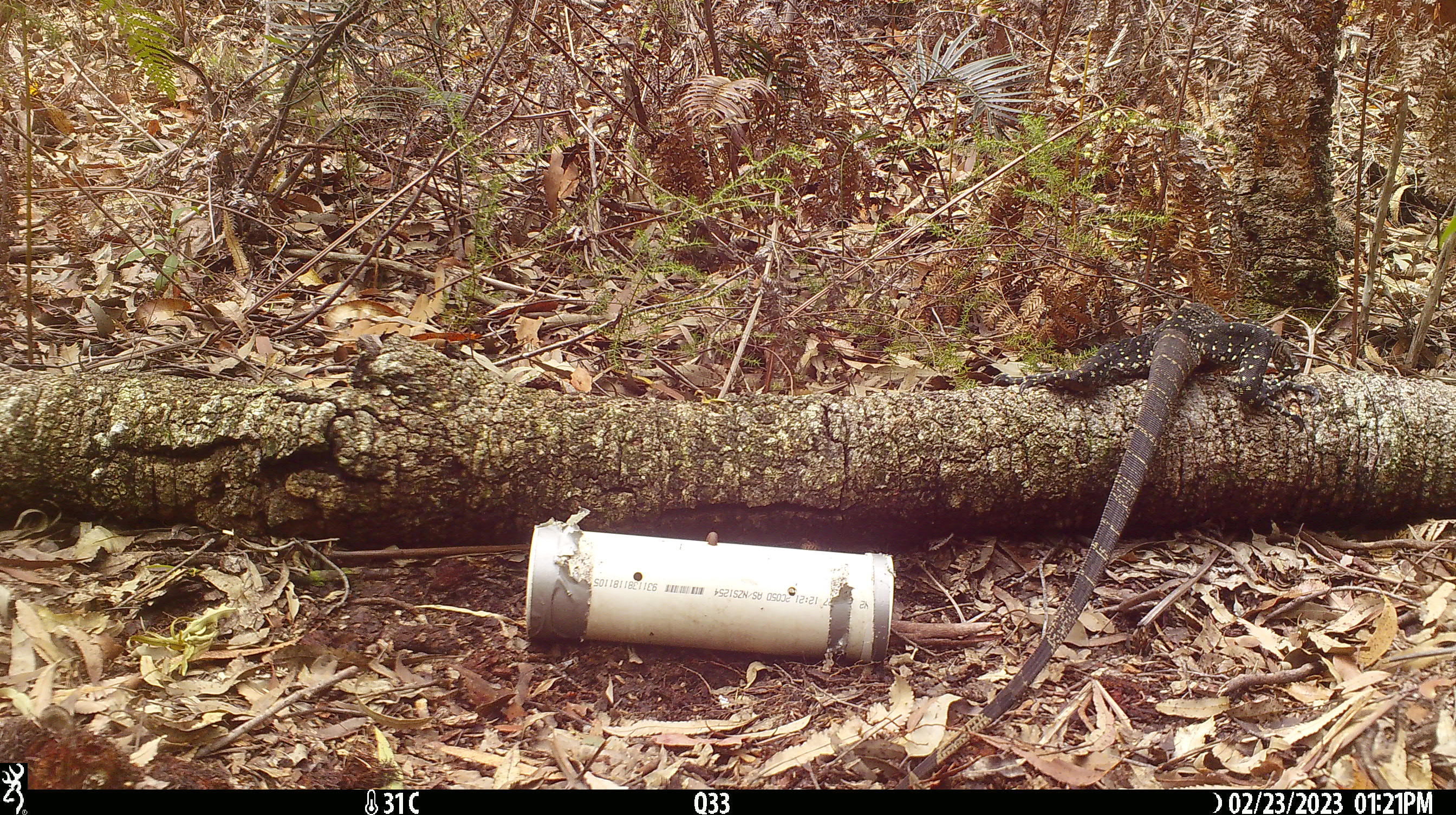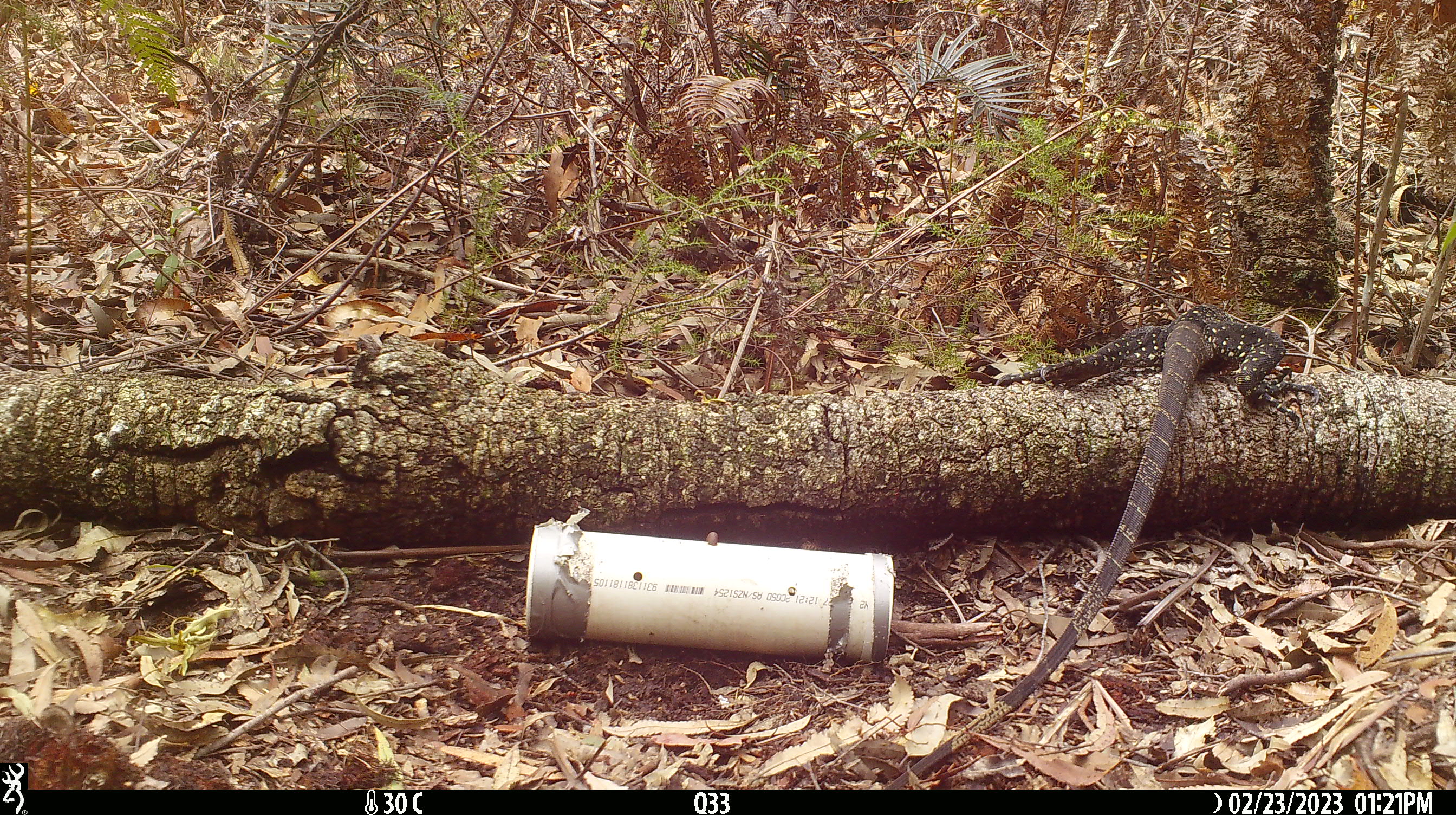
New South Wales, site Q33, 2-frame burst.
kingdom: Animalia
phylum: Chordata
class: Reptilia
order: Squamata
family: Varanidae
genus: Varanus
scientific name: Varanus varius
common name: lace monitor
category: goanna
Goanna (lace monitor) (Varanus varius).